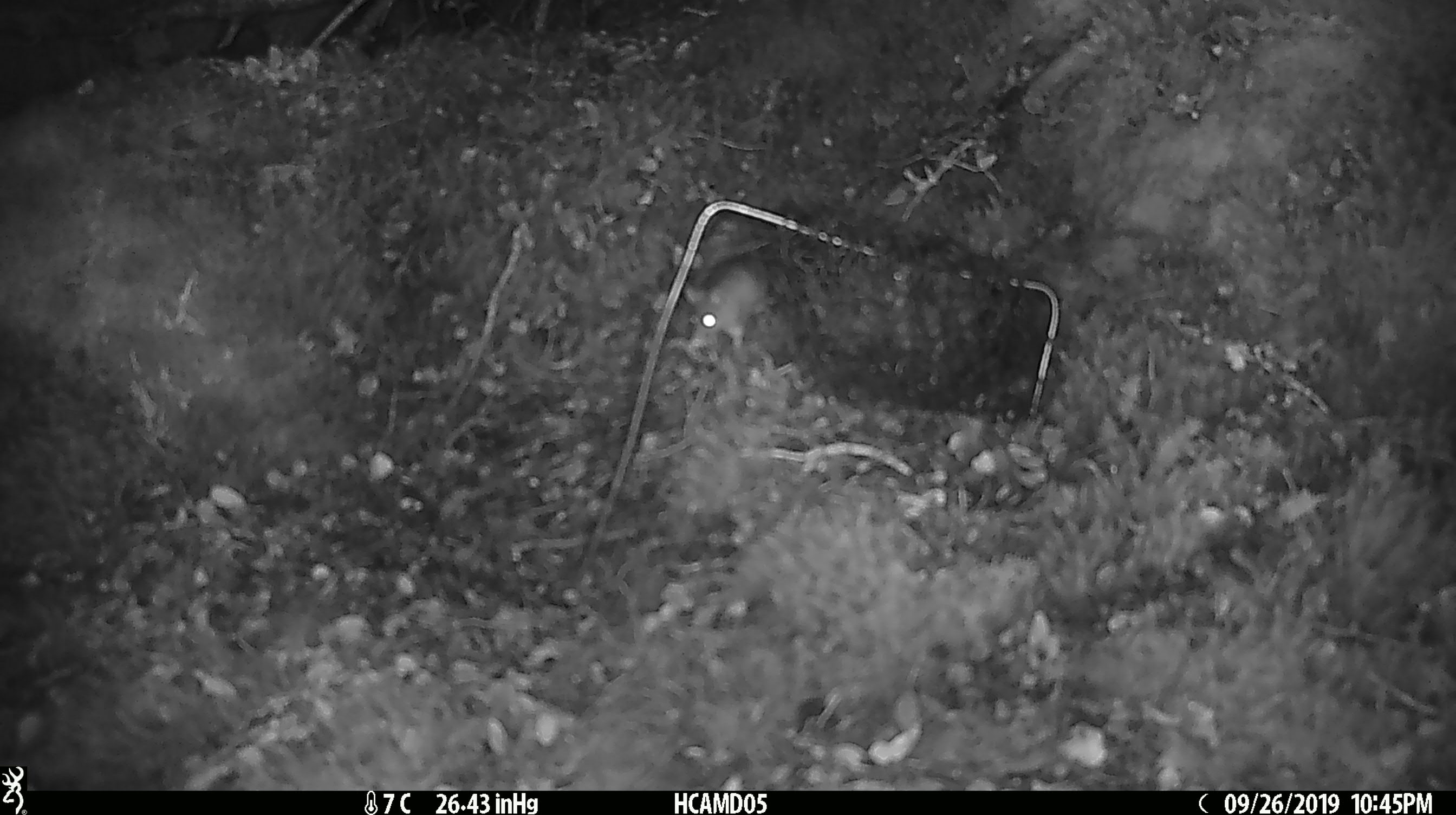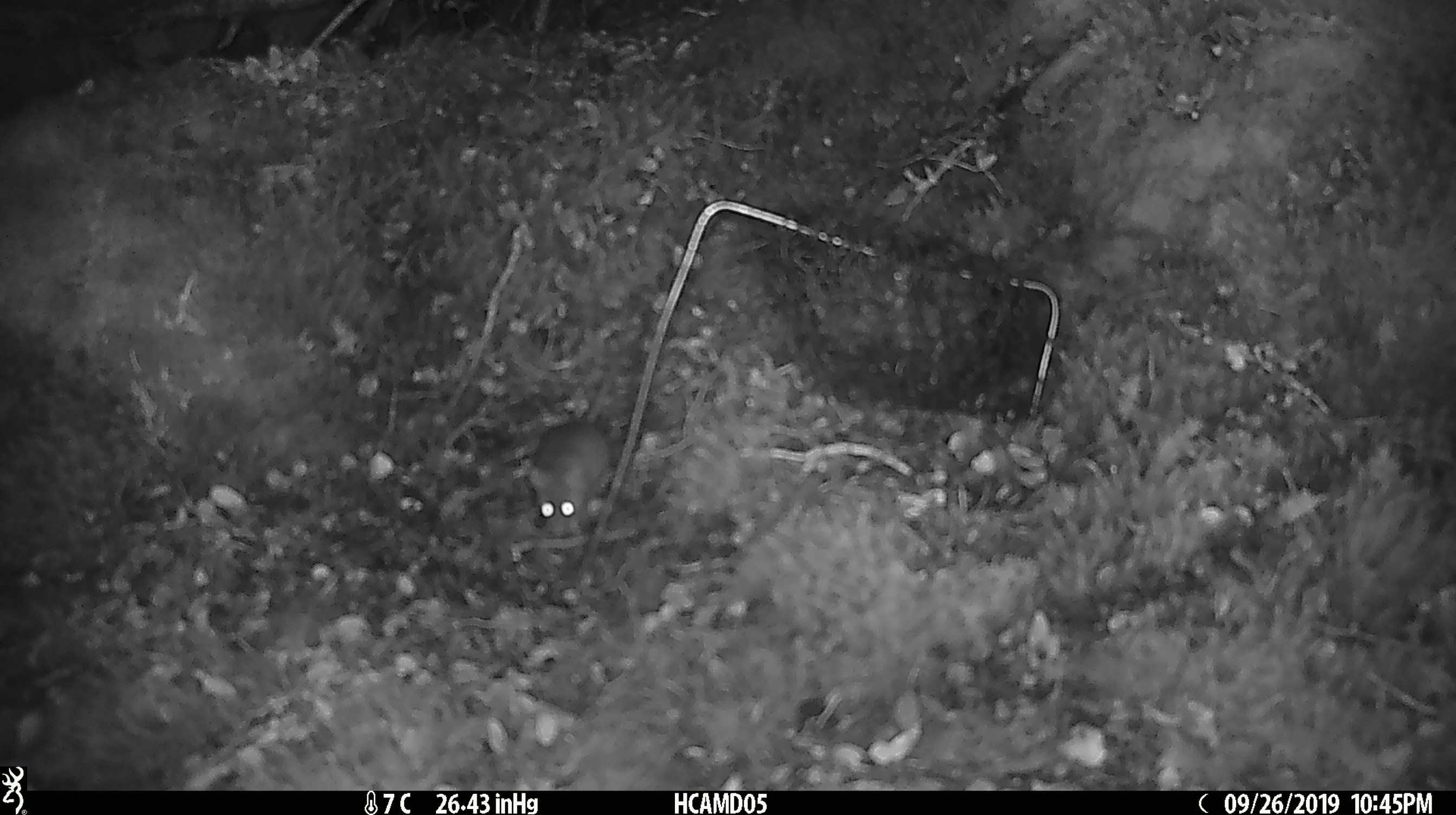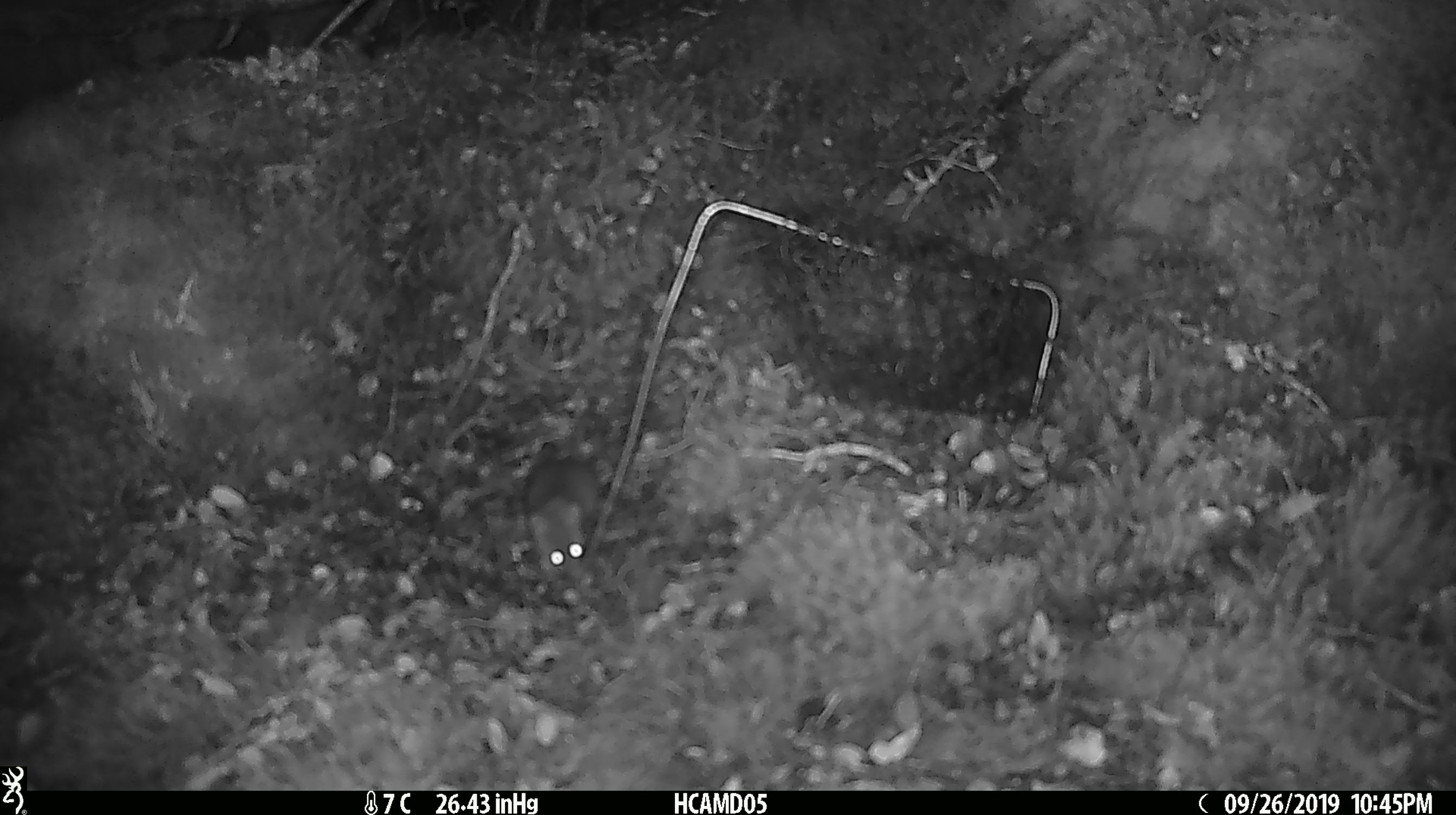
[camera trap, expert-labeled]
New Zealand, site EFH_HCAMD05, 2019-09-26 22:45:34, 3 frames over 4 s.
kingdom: Animalia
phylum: Chordata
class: Mammalia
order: Rodentia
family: Muridae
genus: Mus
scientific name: Mus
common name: mouse